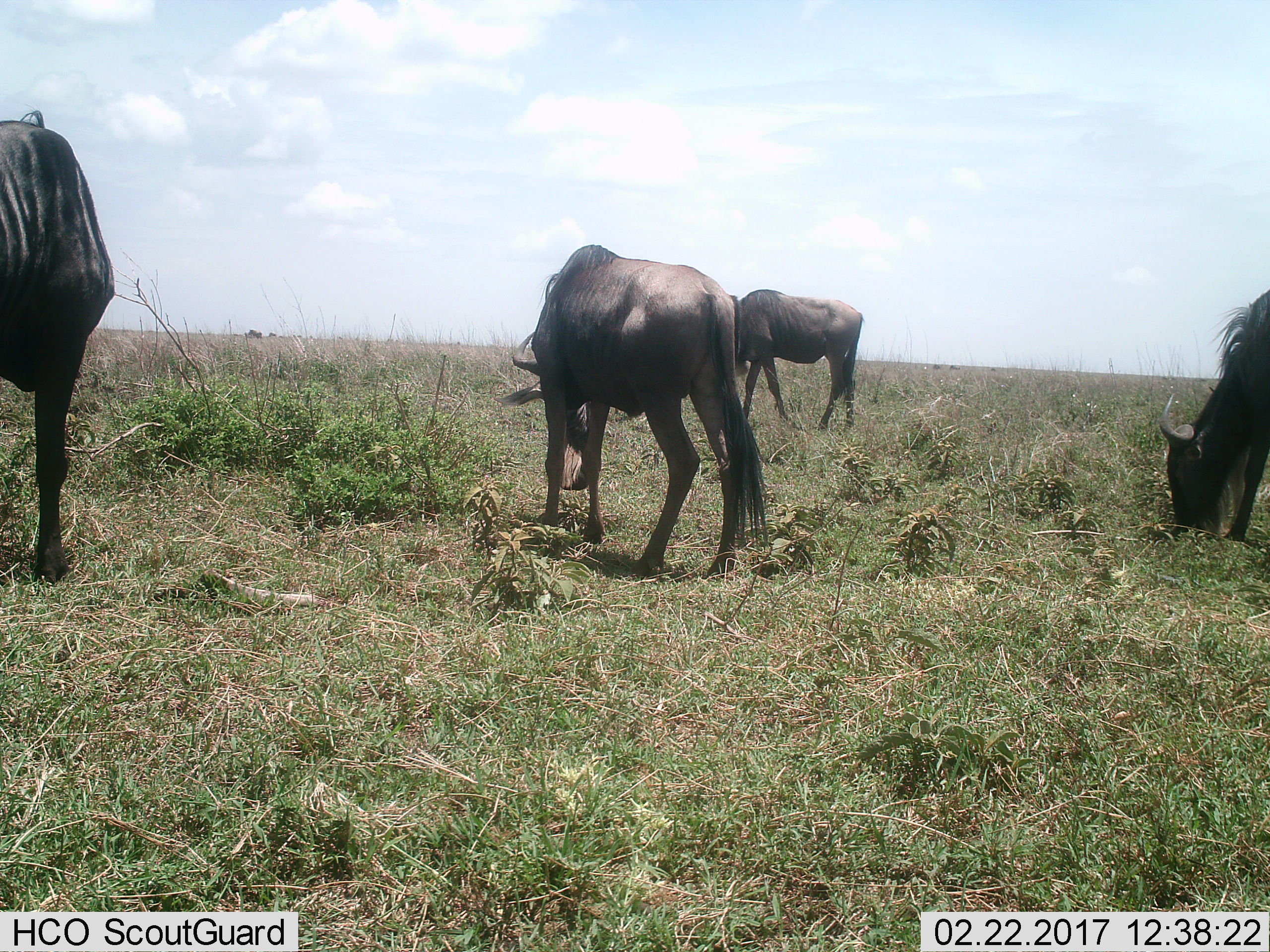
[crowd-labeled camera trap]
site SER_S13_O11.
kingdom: Animalia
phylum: Chordata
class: Mammalia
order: Artiodactyla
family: Bovidae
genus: Connochaetes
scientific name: Connochaetes taurinus taurinus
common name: blue wildebeest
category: wildebeestblue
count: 4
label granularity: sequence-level